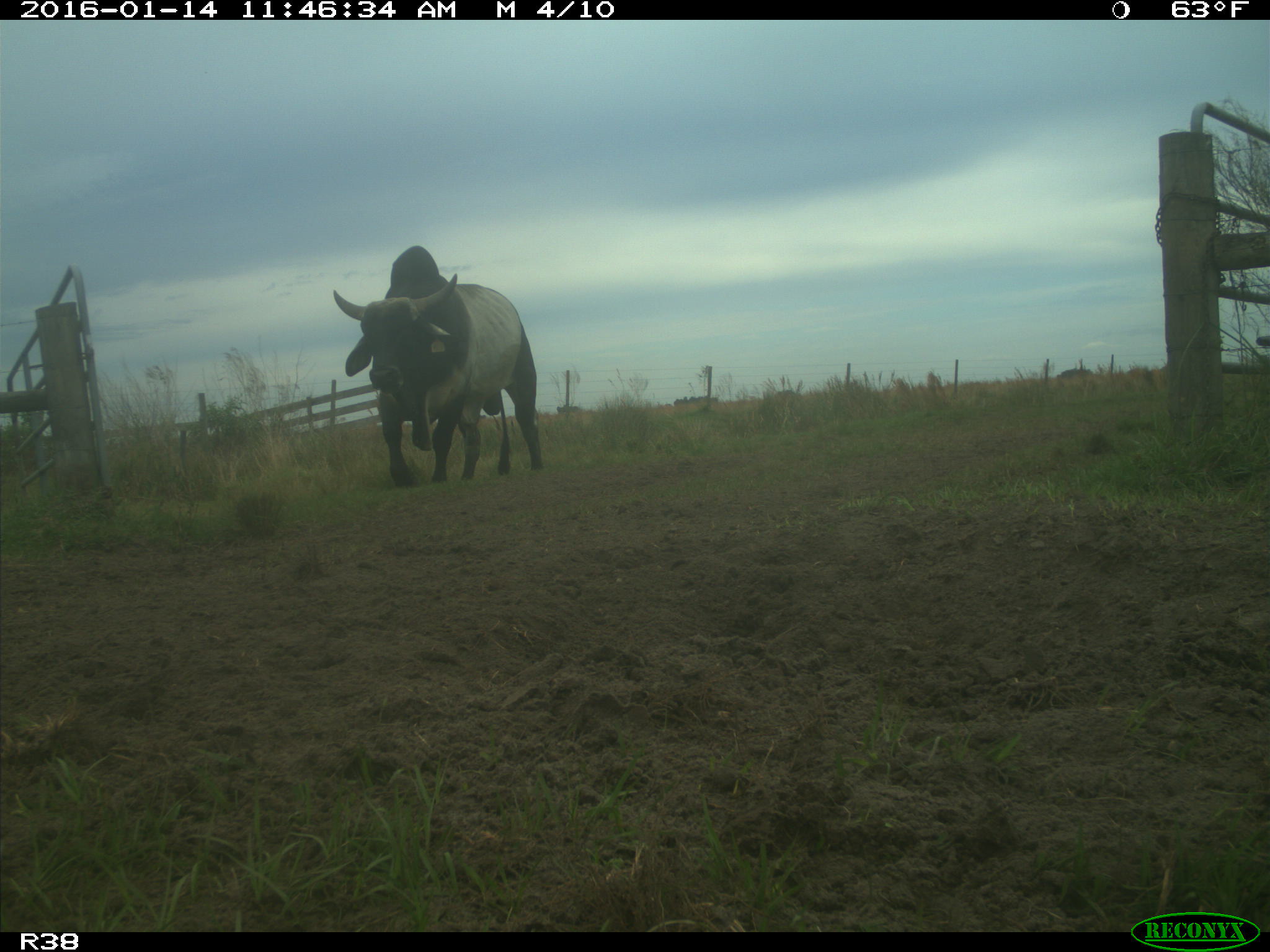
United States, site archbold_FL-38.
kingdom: Animalia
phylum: Chordata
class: Mammalia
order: Artiodactyla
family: Bovidae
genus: Bos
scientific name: Bos taurus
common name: domestic cow